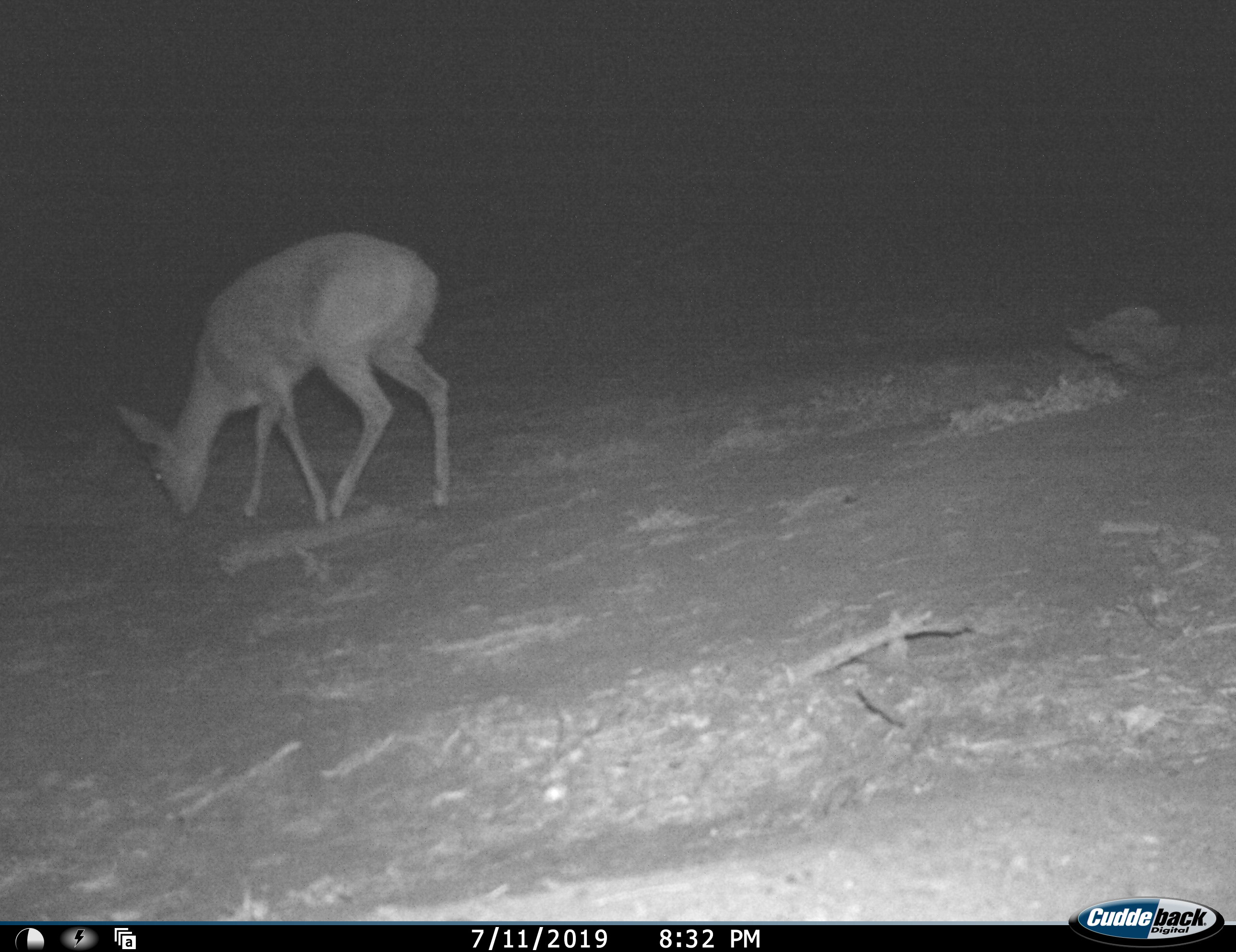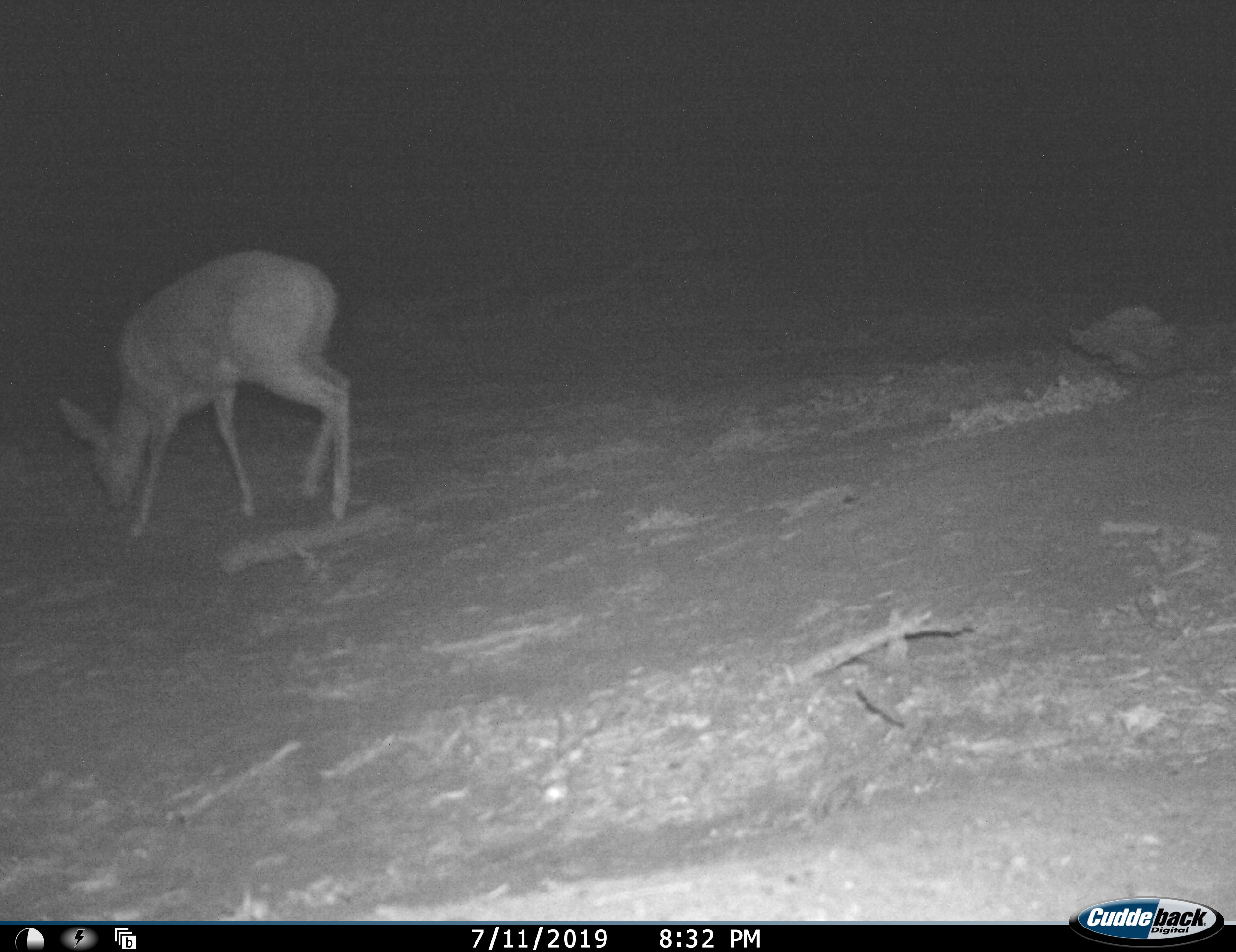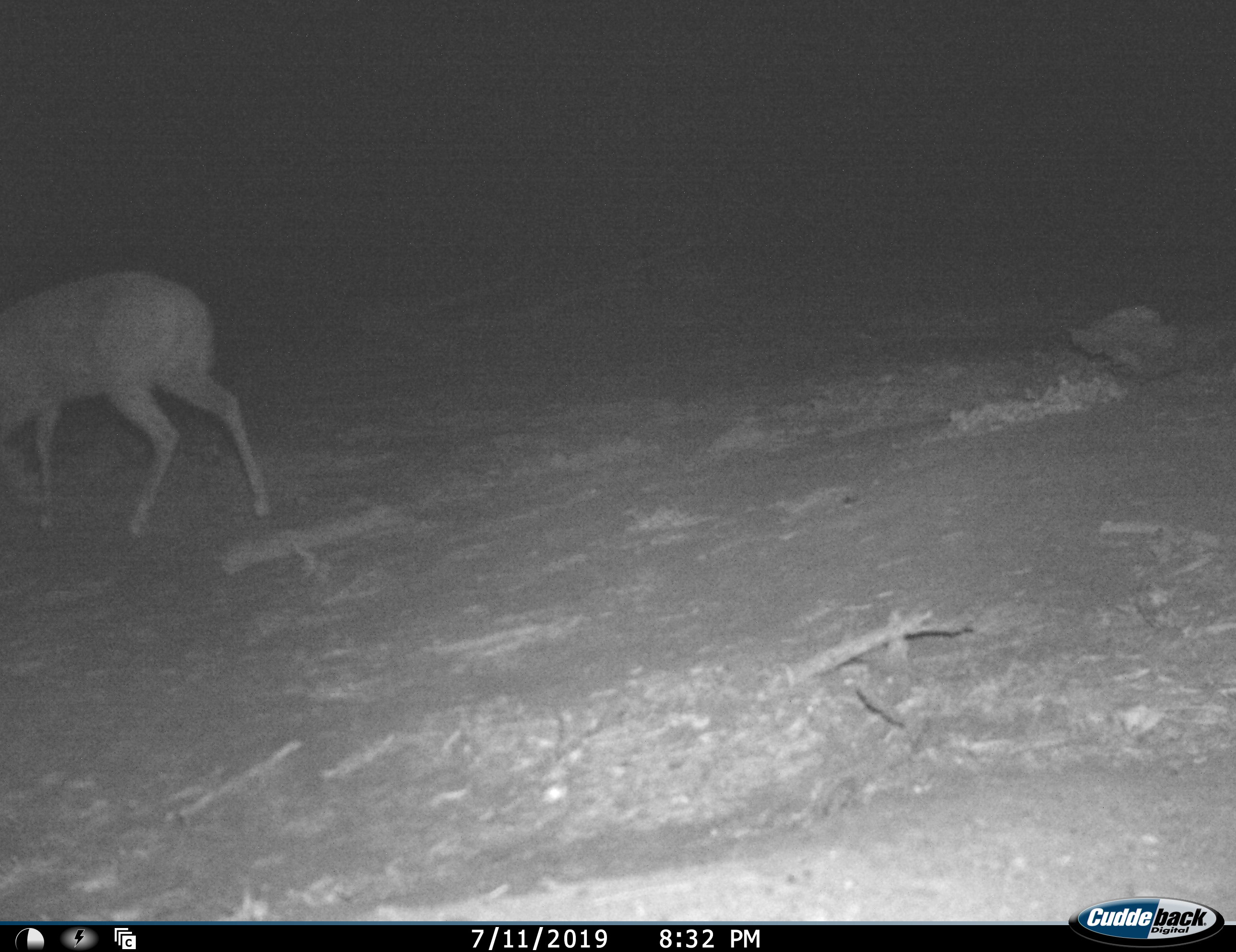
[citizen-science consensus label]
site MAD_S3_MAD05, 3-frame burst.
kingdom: Animalia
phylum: Chordata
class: Mammalia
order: Artiodactyla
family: Bovidae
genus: Raphicerus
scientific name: Raphicerus campestris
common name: steenbok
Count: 1.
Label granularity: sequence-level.